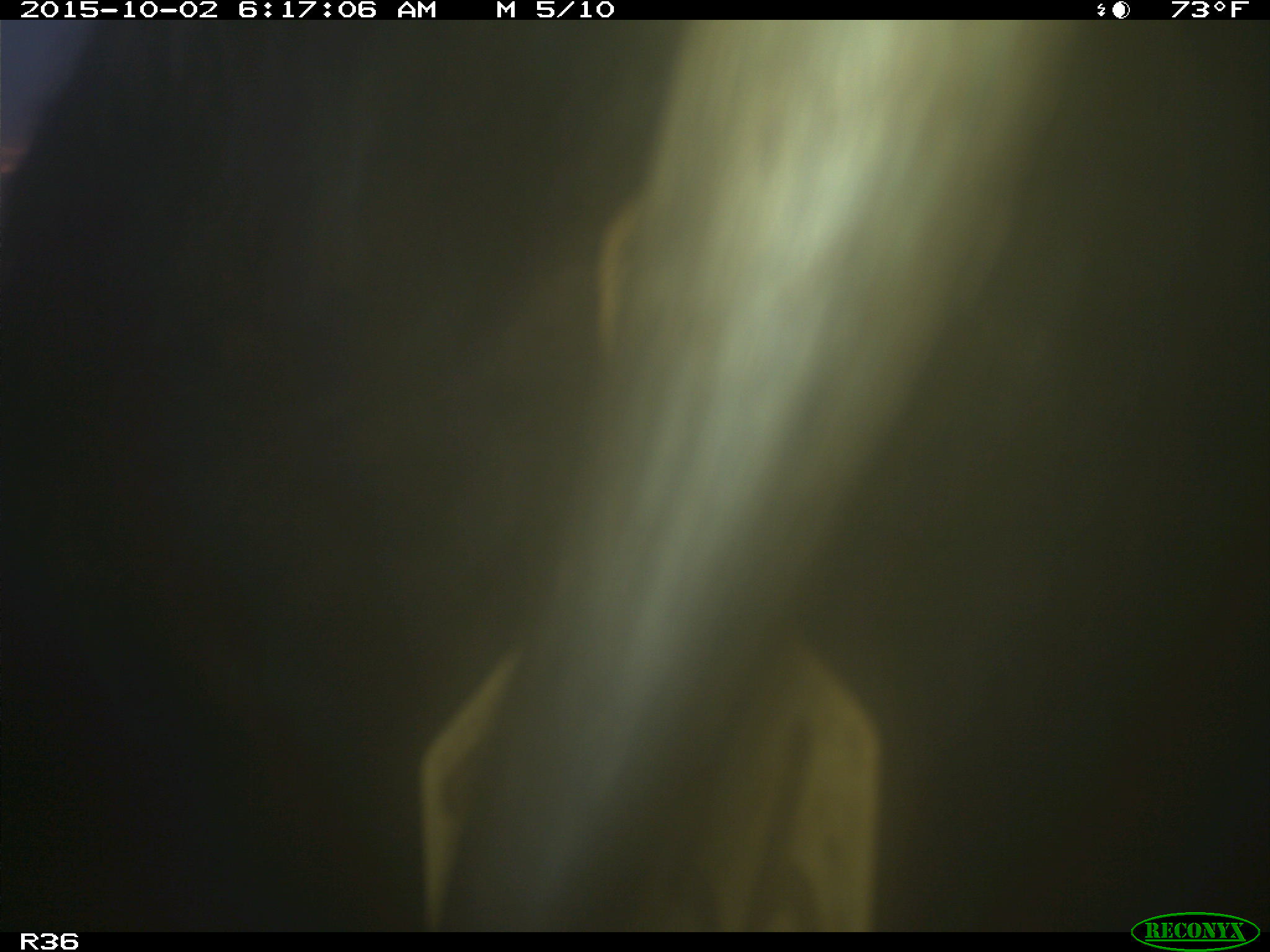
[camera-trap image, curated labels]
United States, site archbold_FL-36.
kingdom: Animalia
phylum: Chordata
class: Mammalia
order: Artiodactyla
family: Bovidae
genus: Bos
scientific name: Bos taurus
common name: domestic cow